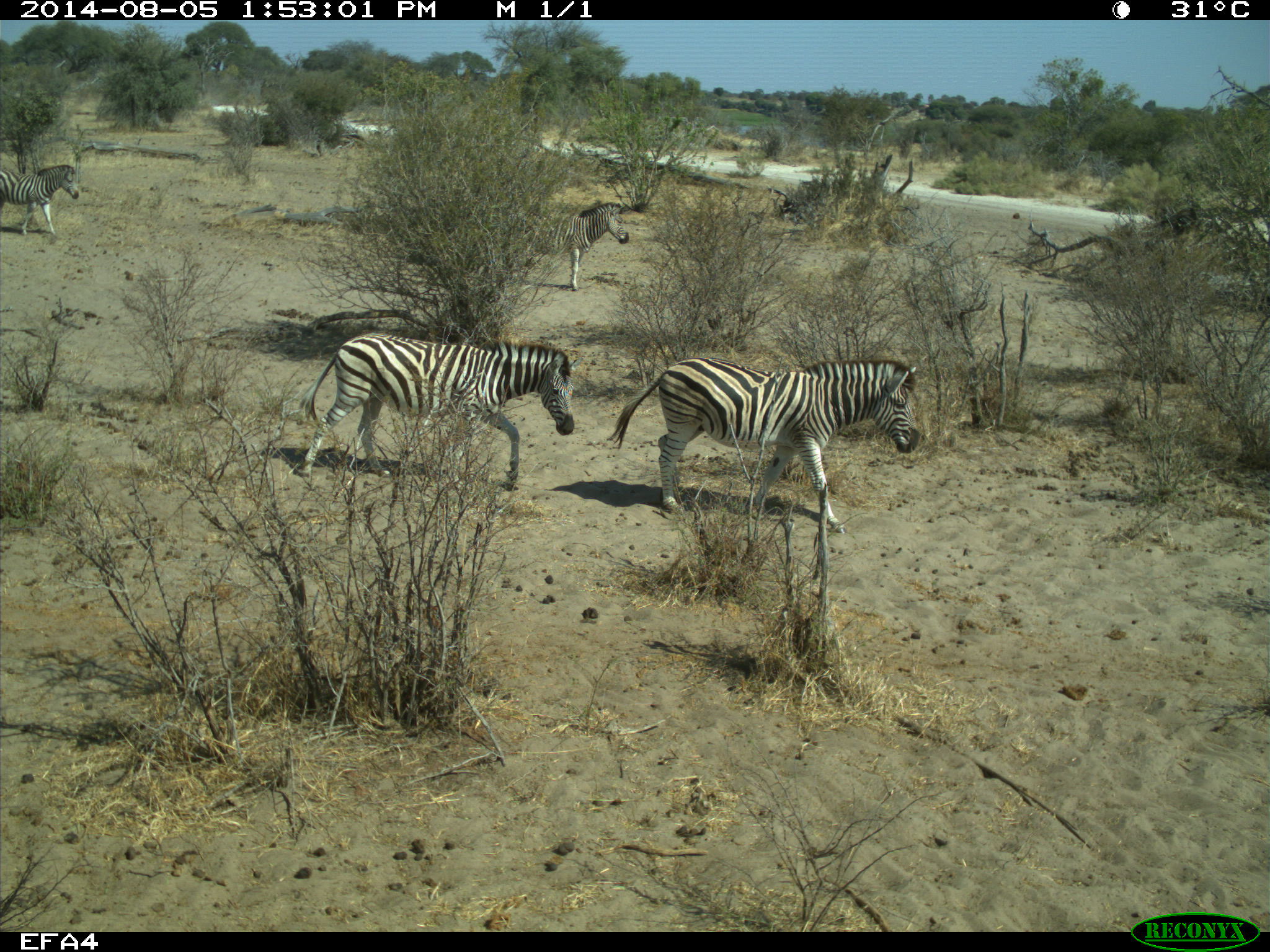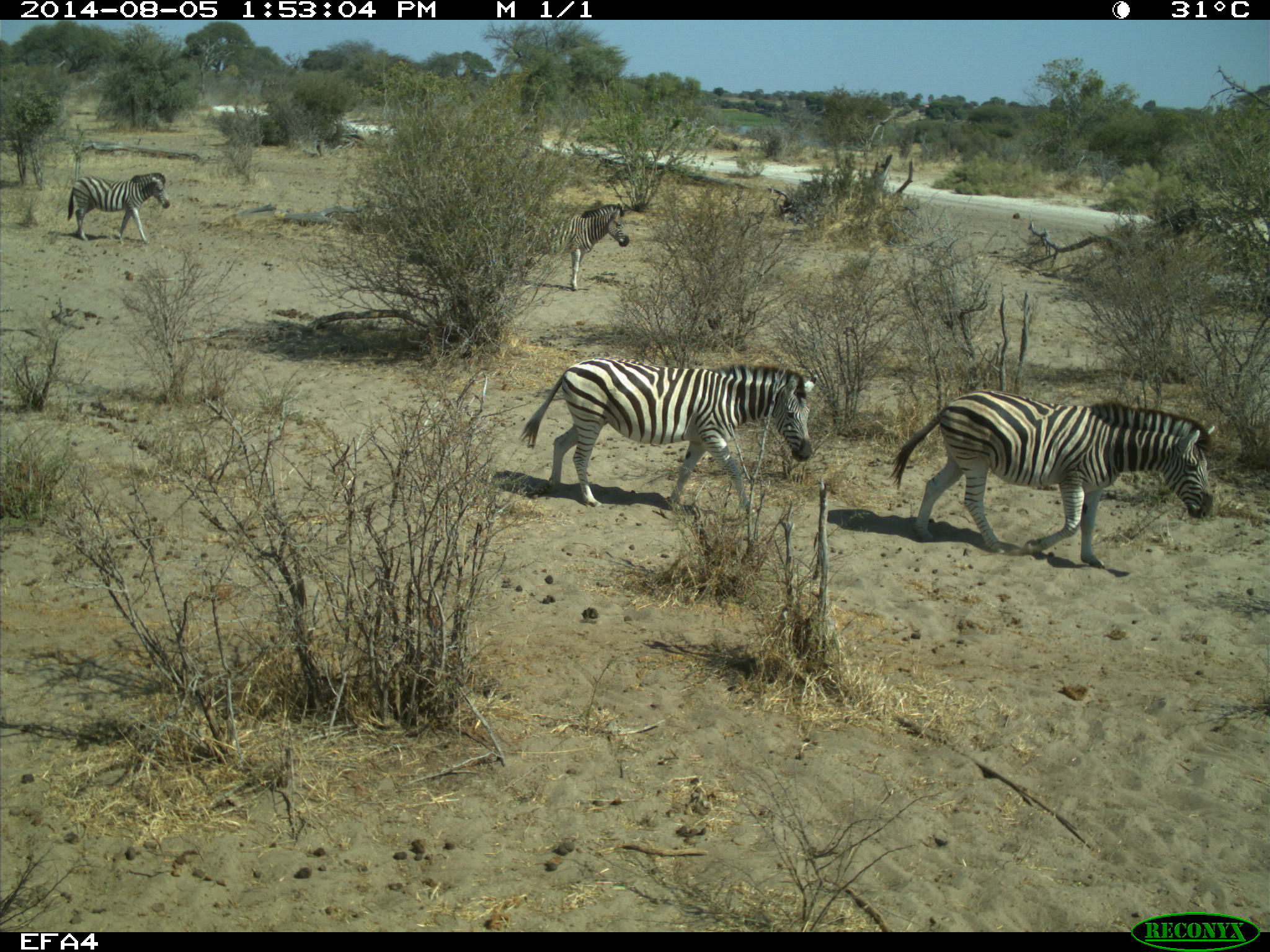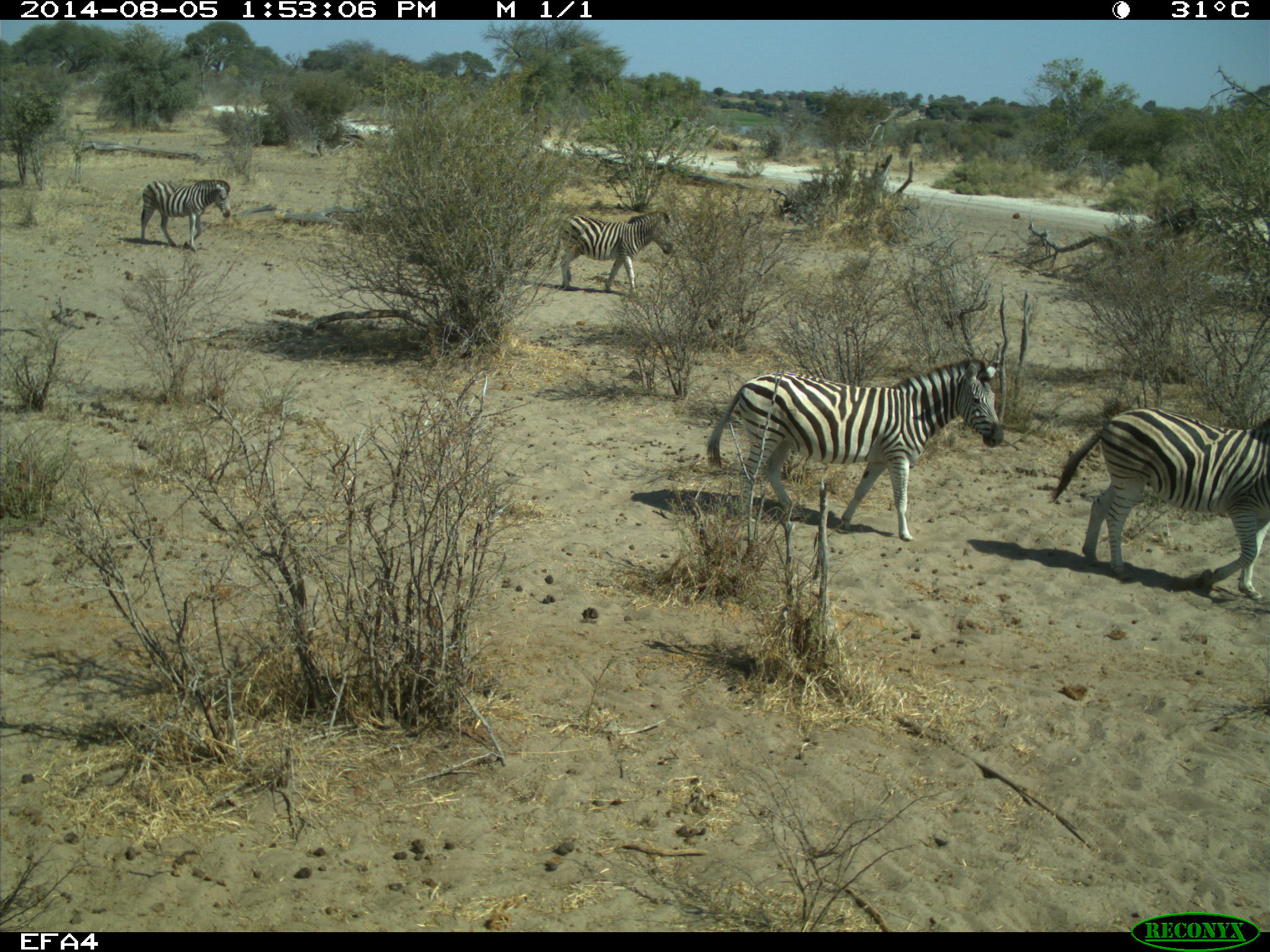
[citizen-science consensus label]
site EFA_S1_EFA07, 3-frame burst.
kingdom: Animalia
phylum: Chordata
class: Mammalia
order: Perissodactyla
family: Equidae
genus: Equus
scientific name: Equus quagga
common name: plains zebra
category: zebraplains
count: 4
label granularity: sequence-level